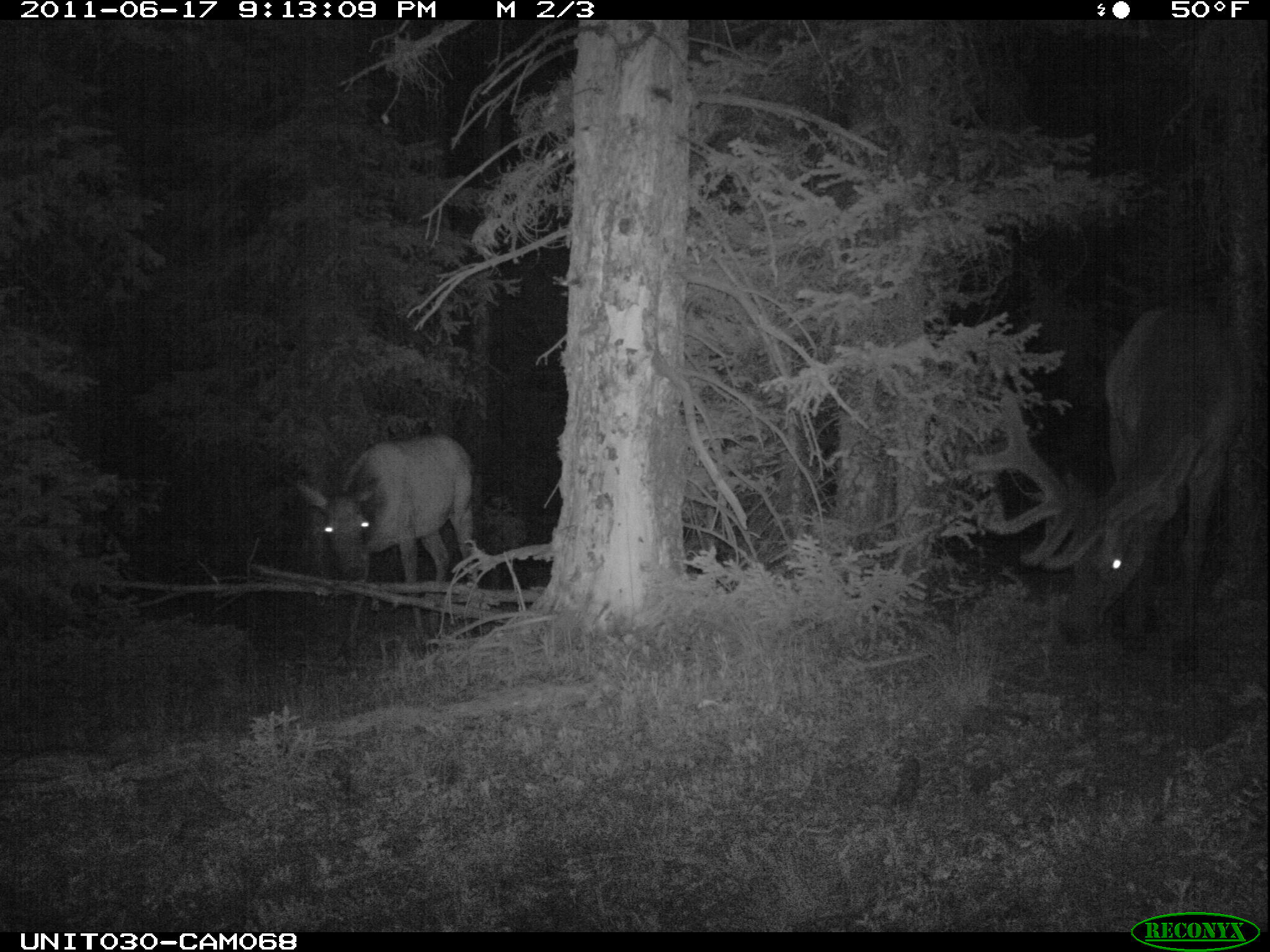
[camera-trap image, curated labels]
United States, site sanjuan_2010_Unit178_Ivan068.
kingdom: Animalia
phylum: Chordata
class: Mammalia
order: Artiodactyla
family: Cervidae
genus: Cervus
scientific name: Cervus elaphus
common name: red deer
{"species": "Cervus elaphus (red deer)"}